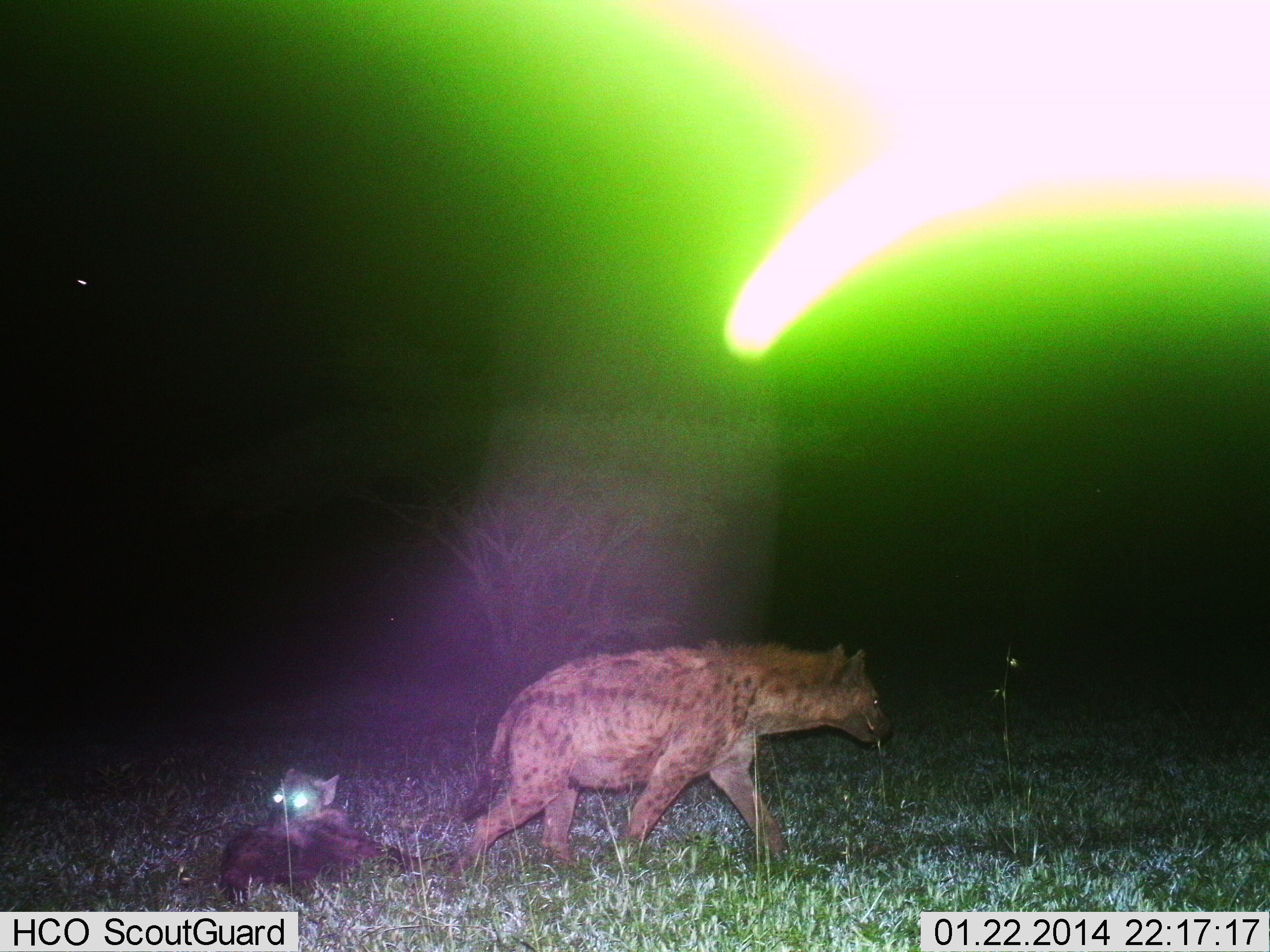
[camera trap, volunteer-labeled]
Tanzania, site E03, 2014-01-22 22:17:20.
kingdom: Animalia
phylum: Chordata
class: Mammalia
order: Carnivora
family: Hyaenidae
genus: Crocuta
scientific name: Crocuta crocuta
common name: spotted hyena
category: hyenaspotted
Hyenaspotted (spotted hyena) (Crocuta crocuta), count 2. Behavior (volunteer vote fractions): standing 30%, resting 70%, moving 60%, interacting 0%. Young present (vote fraction): 50%. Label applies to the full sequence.